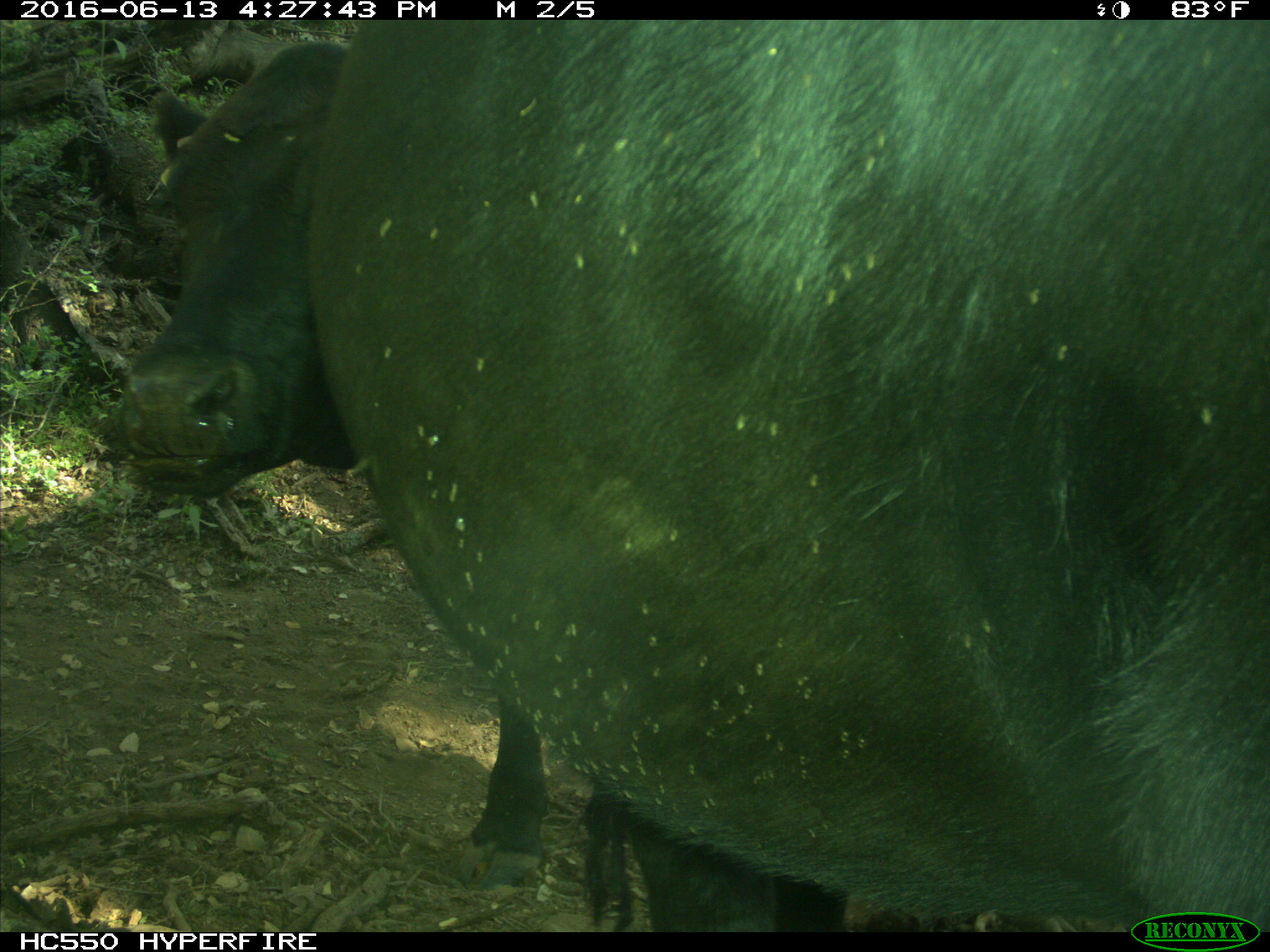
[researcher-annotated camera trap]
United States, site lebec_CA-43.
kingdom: Animalia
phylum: Chordata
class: Mammalia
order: Artiodactyla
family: Bovidae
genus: Bos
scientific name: Bos taurus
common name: domestic cow